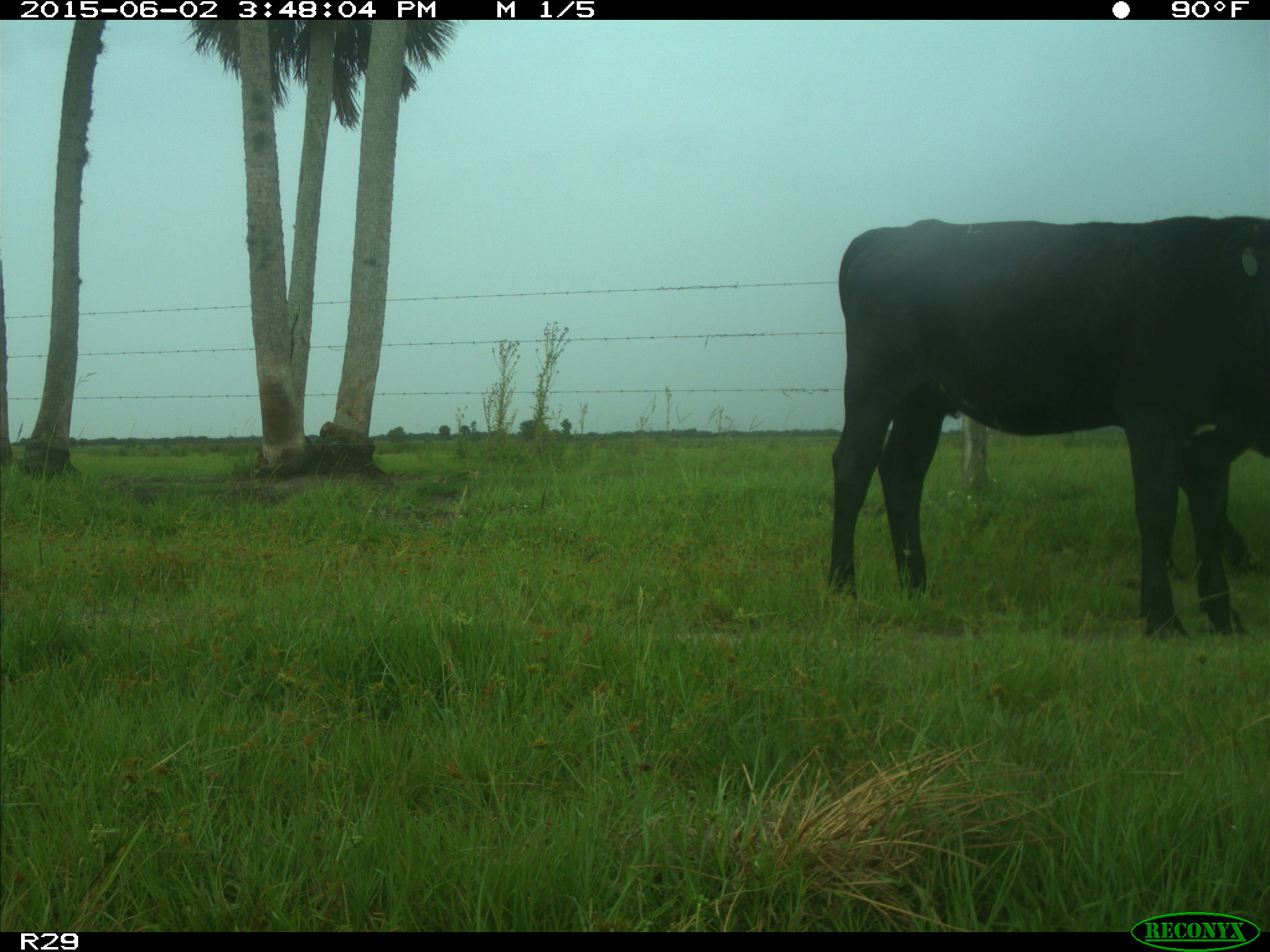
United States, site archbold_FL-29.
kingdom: Animalia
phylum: Chordata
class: Mammalia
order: Artiodactyla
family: Bovidae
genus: Bos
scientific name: Bos taurus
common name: domestic cow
Bos taurus (domestic cow).